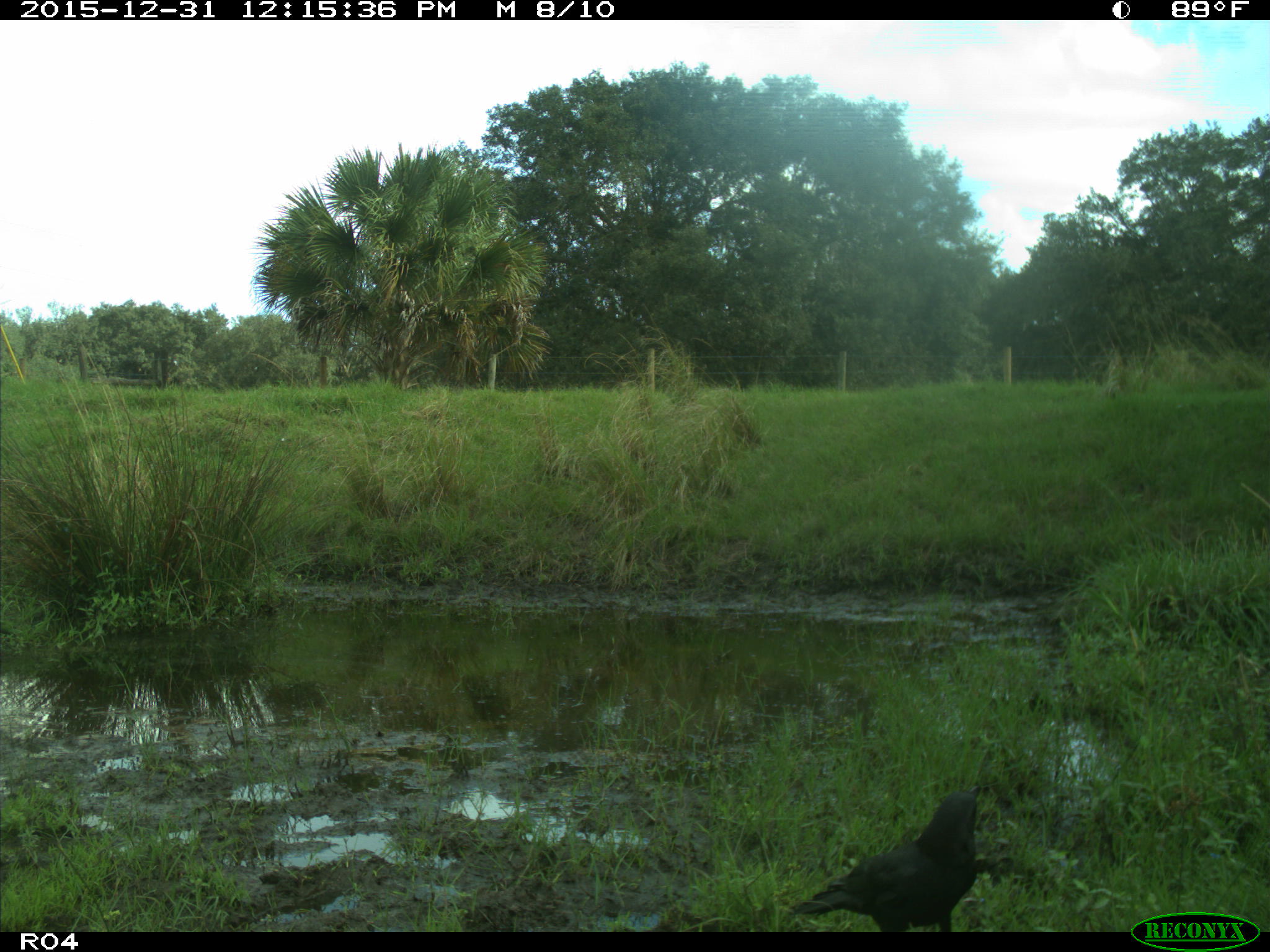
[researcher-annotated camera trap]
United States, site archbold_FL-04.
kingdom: Animalia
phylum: Chordata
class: Aves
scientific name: Aves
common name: birds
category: unidentified bird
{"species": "unidentified bird (birds) (Aves)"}